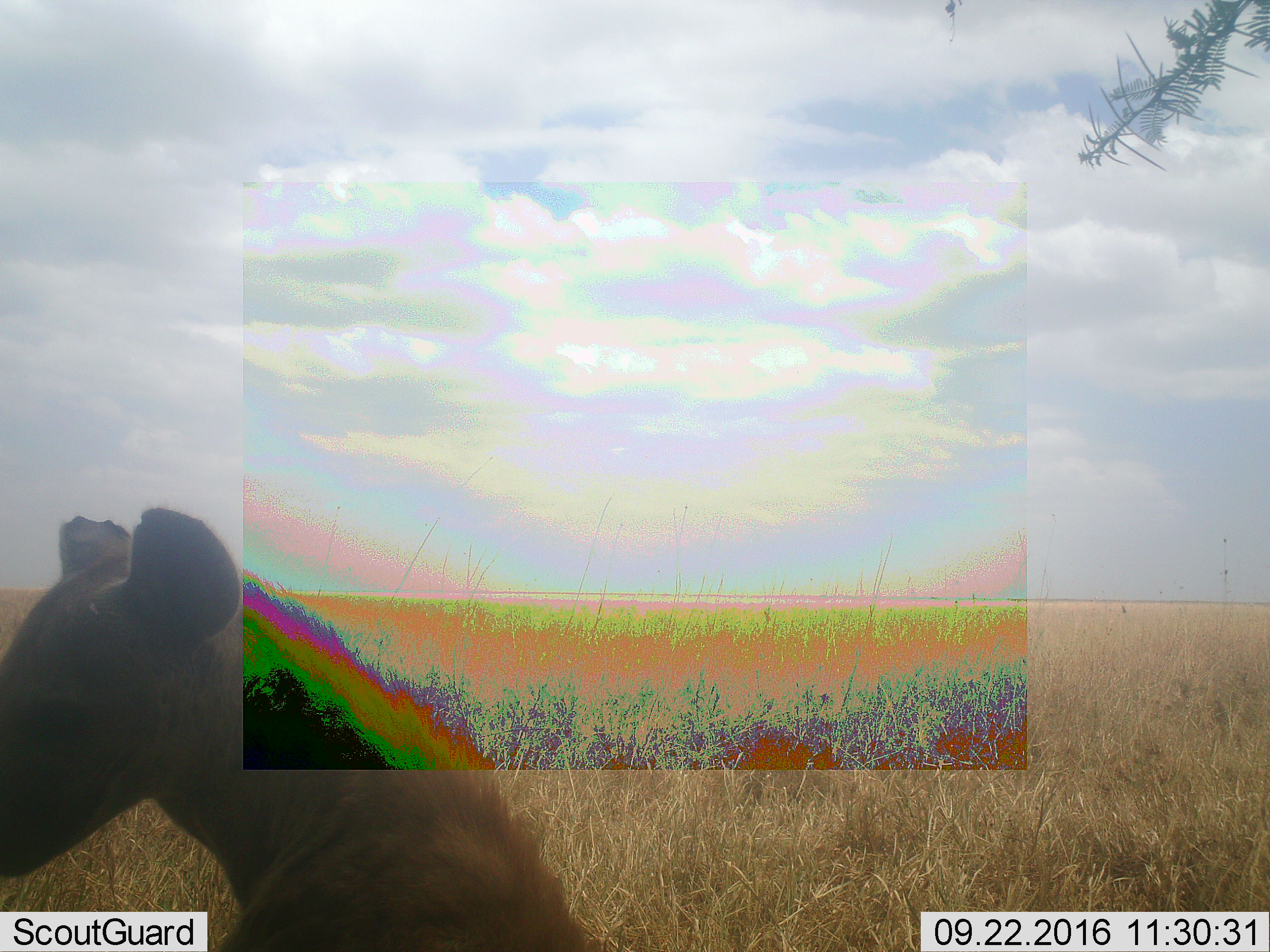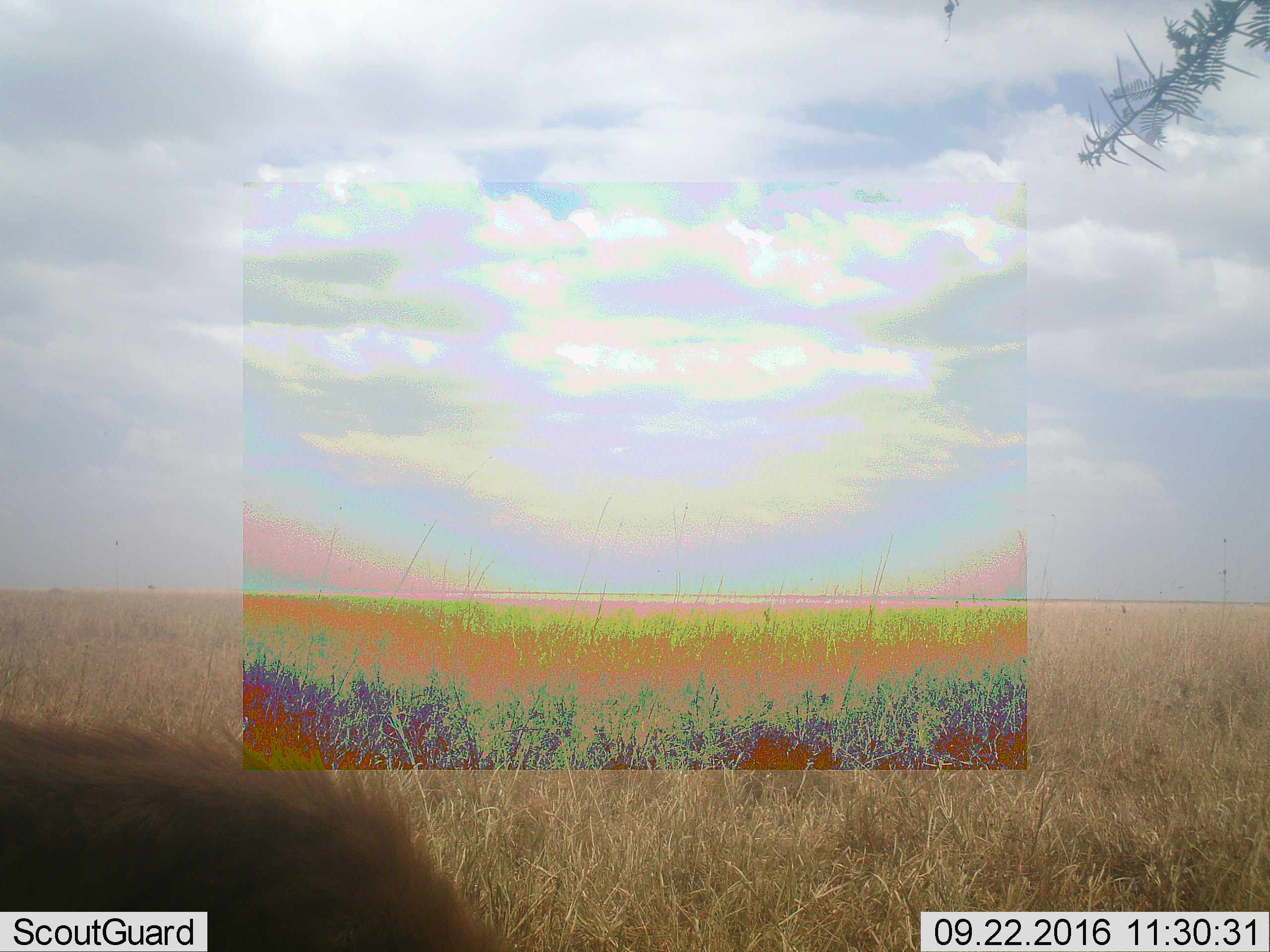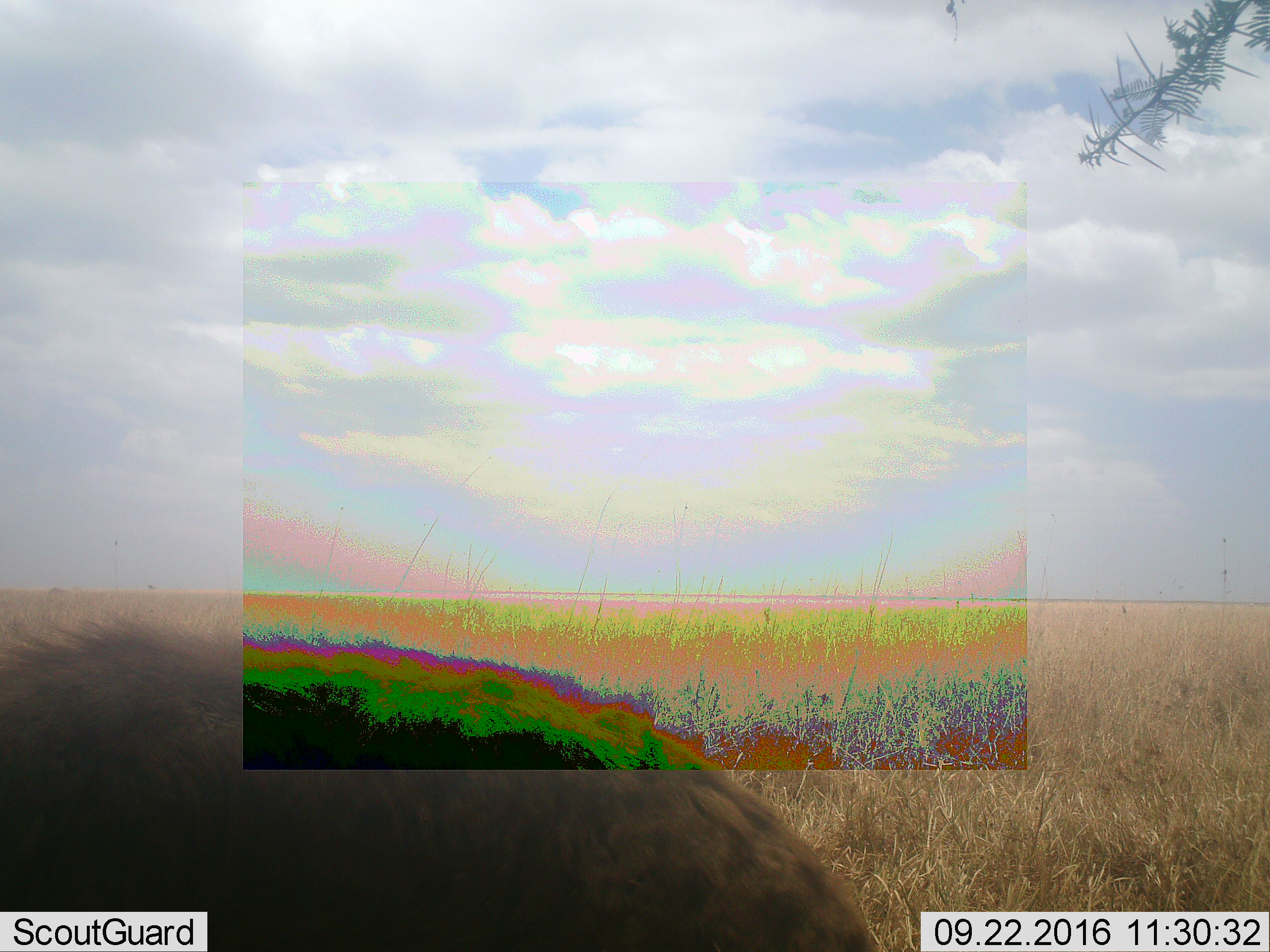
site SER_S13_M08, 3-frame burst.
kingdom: Animalia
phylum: Chordata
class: Mammalia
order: Carnivora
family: Hyaenidae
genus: Crocuta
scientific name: Crocuta crocuta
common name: spotted hyena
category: hyenaspotted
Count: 1.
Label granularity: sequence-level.